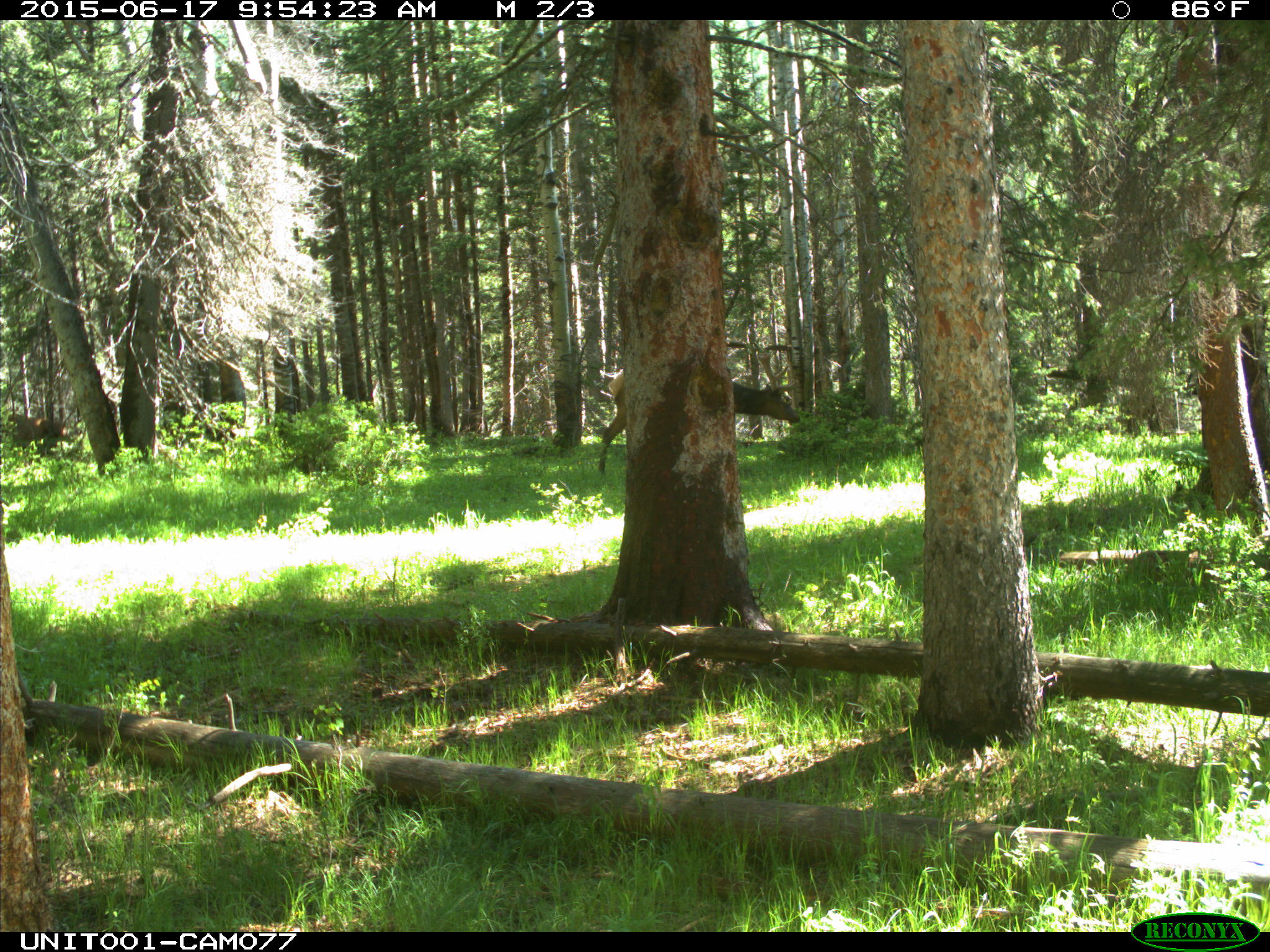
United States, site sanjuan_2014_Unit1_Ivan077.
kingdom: Animalia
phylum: Chordata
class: Mammalia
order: Artiodactyla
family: Cervidae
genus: Cervus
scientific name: Cervus elaphus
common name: red deer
Cervus elaphus (red deer).